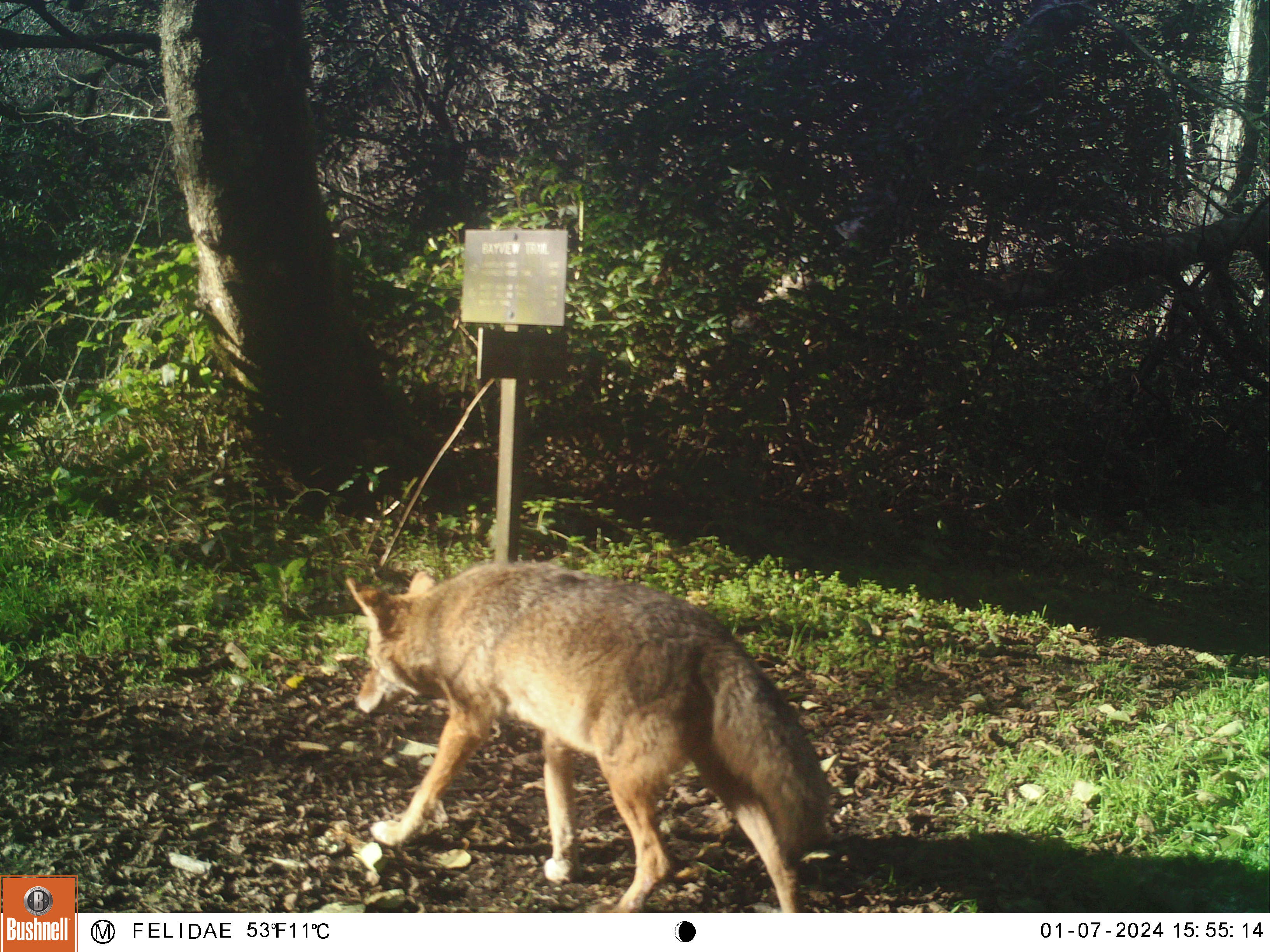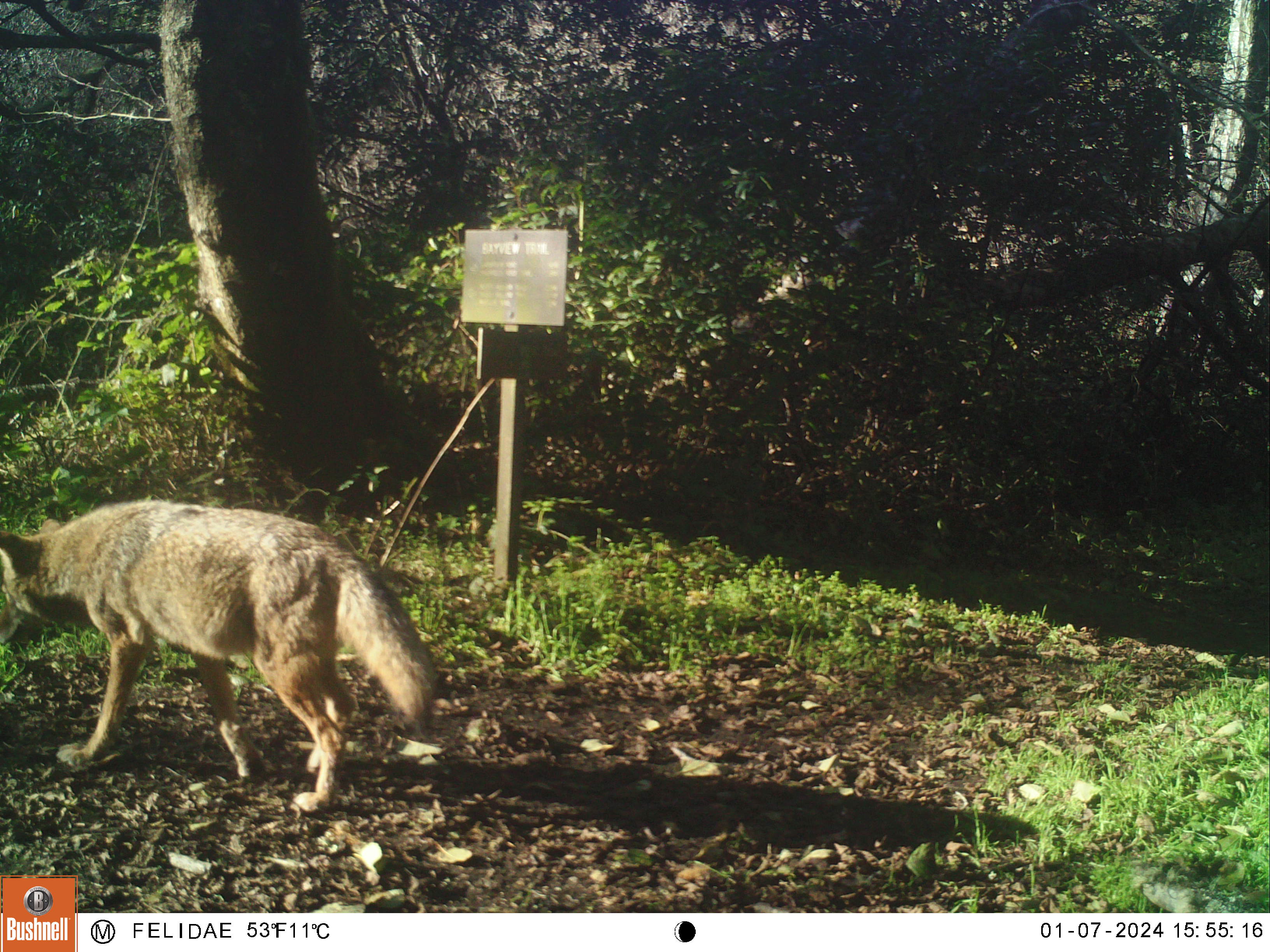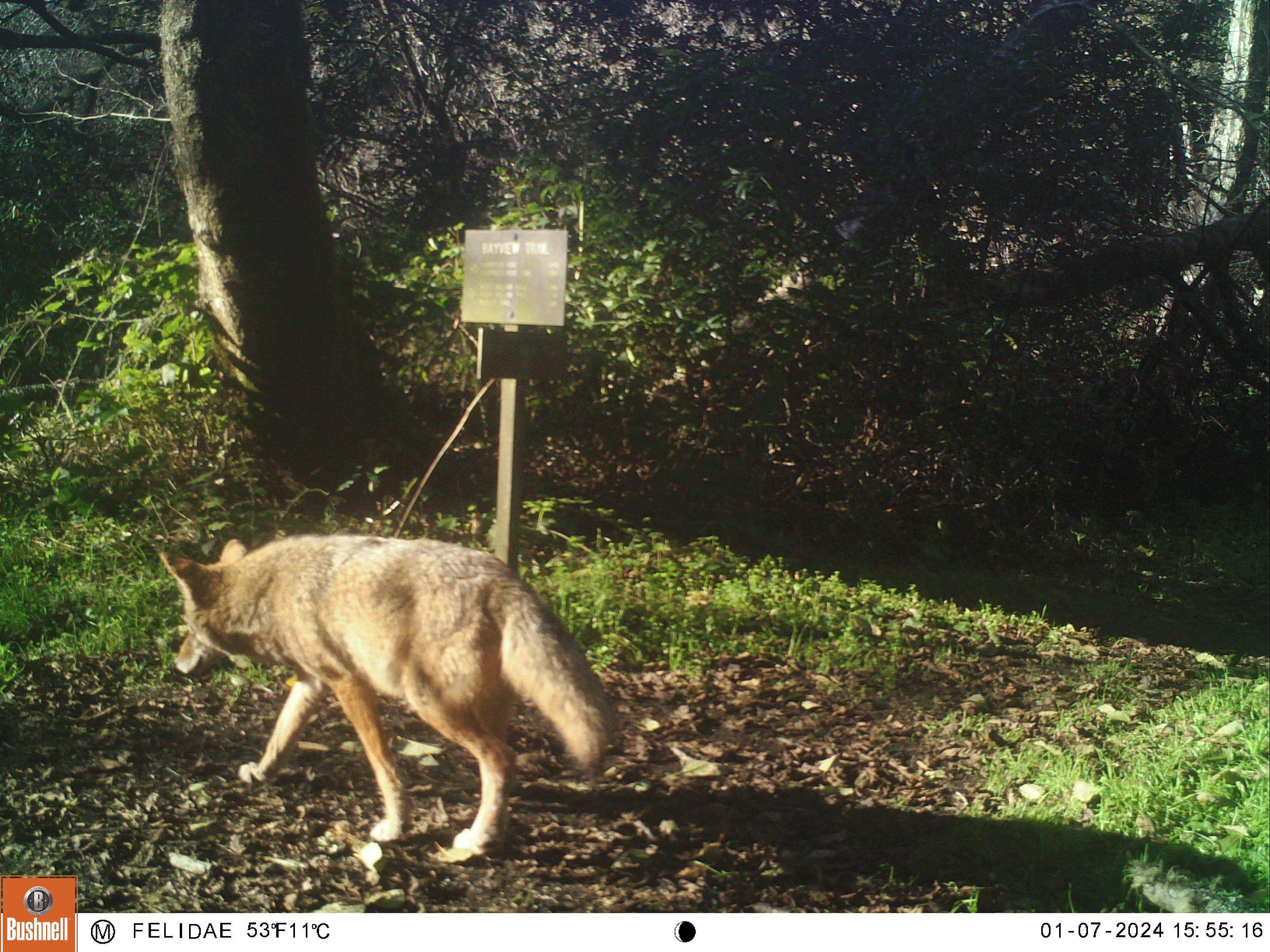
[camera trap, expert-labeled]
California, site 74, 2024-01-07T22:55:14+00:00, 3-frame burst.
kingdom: Animalia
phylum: Chordata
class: Mammalia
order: Carnivora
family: Canidae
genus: Canis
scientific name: Canis latrans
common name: coyote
Coyote (Canis latrans).